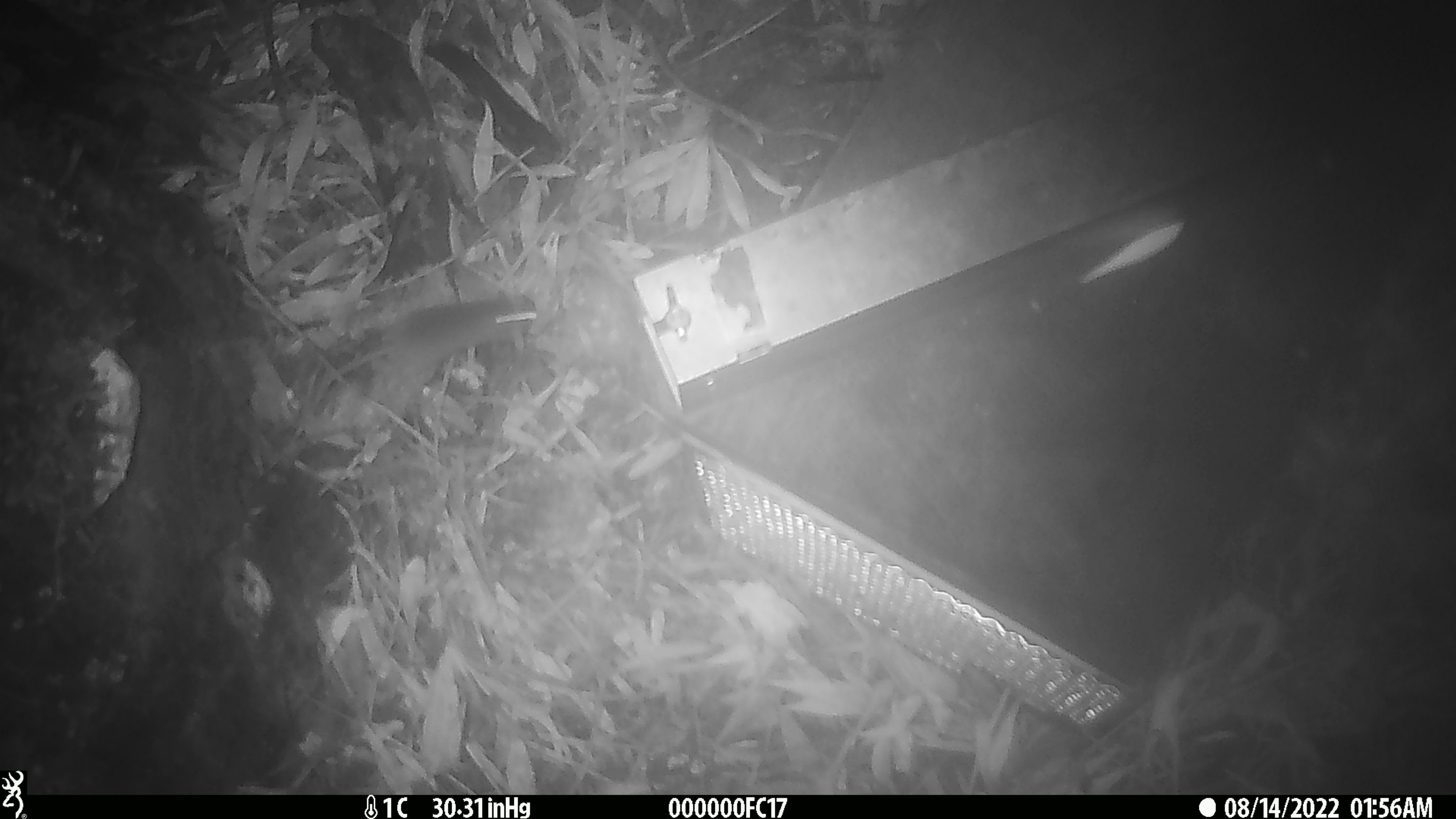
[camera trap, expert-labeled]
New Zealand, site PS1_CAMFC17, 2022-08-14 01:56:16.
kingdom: Animalia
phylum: Chordata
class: Mammalia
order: Rodentia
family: Muridae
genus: Mus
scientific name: Mus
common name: mouse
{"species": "mouse (Mus)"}